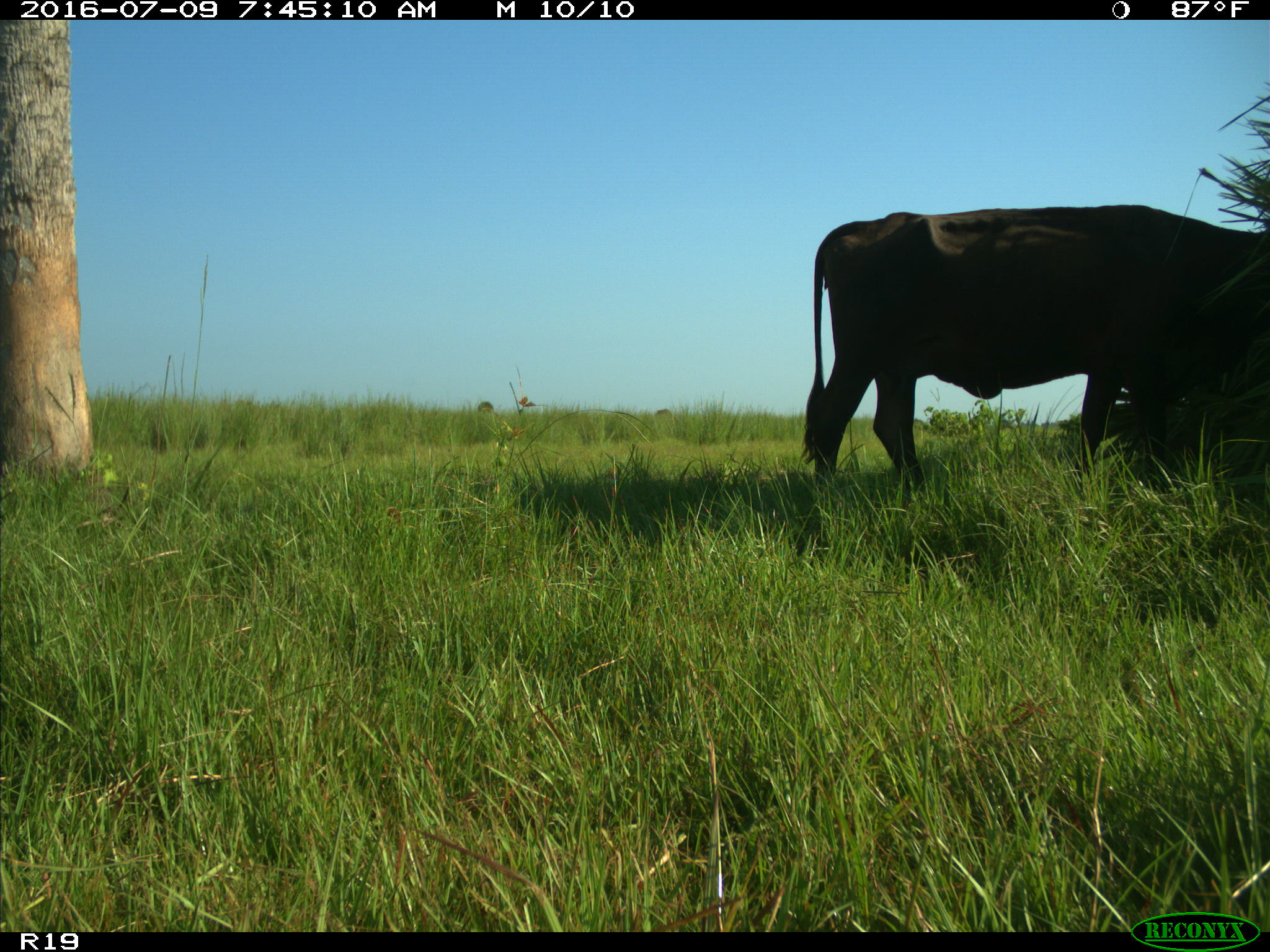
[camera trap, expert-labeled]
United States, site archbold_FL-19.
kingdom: Animalia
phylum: Chordata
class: Mammalia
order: Artiodactyla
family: Bovidae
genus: Bos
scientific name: Bos taurus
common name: domestic cow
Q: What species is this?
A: Bos taurus (domestic cow).